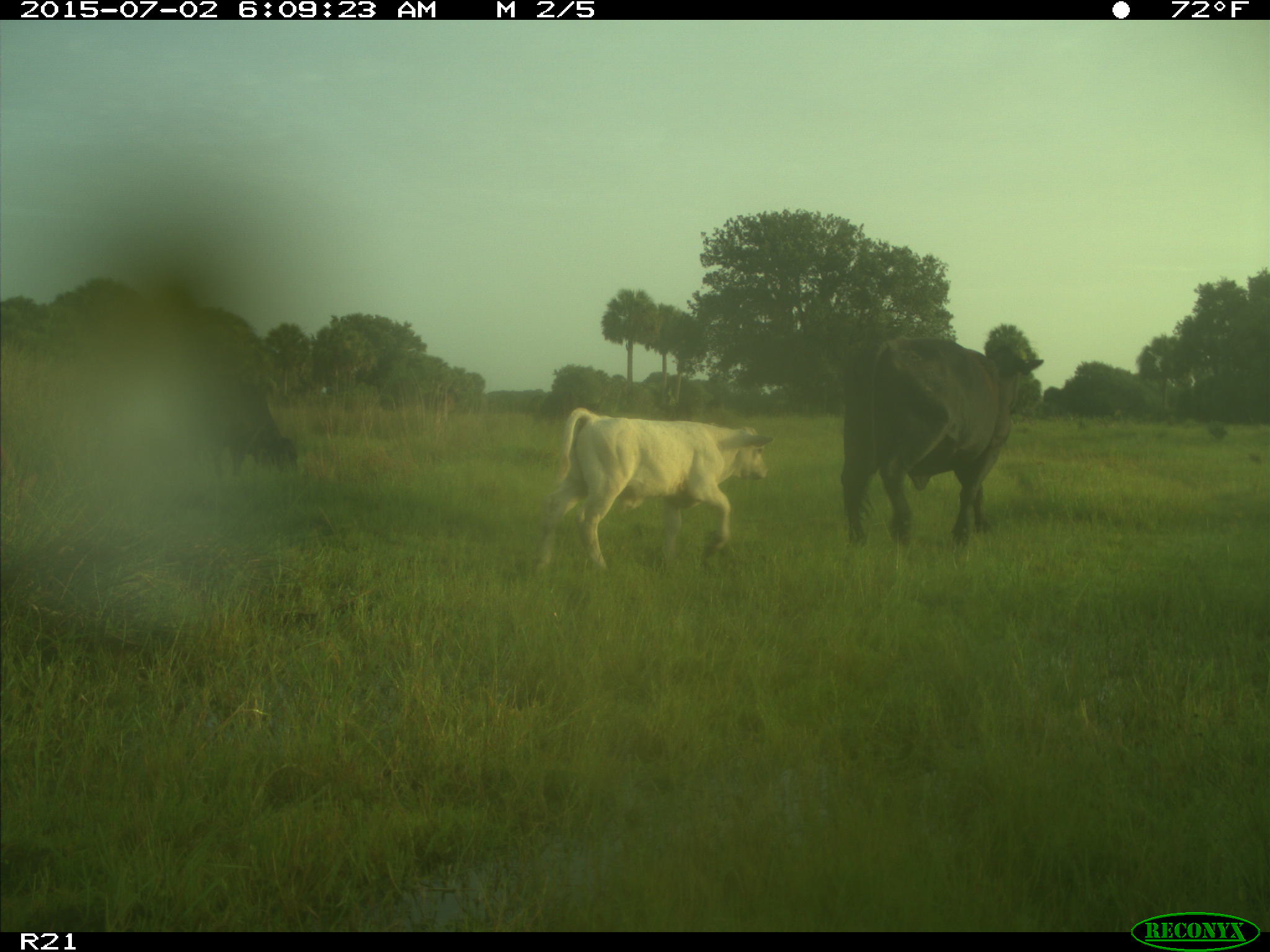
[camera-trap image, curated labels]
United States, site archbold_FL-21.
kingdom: Animalia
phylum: Chordata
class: Mammalia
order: Artiodactyla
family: Bovidae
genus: Bos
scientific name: Bos taurus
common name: domestic cow